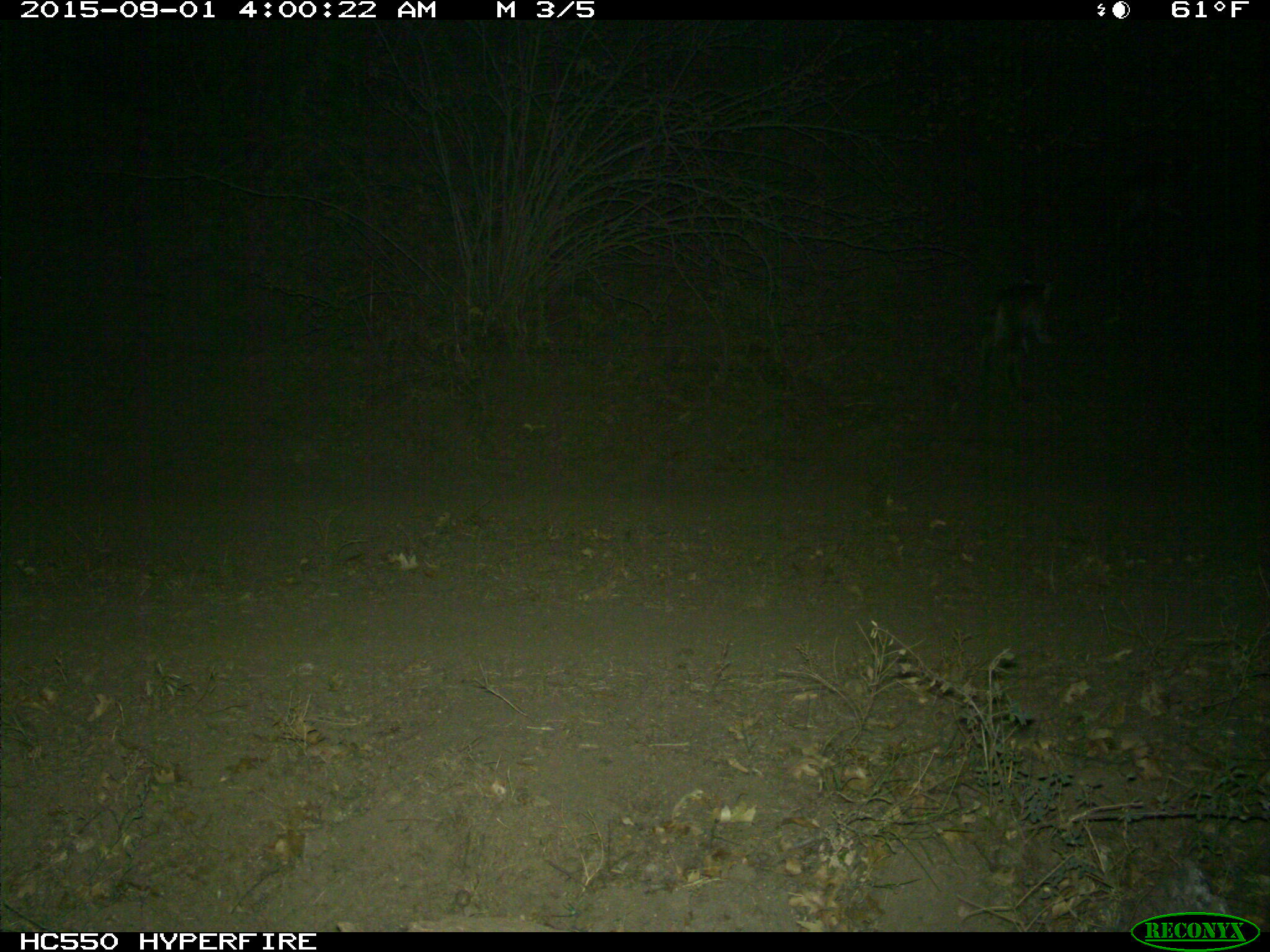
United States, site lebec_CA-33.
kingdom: Animalia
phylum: Chordata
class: Mammalia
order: Carnivora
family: Felidae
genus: Lynx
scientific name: Lynx rufus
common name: bobcat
Lynx rufus (bobcat).